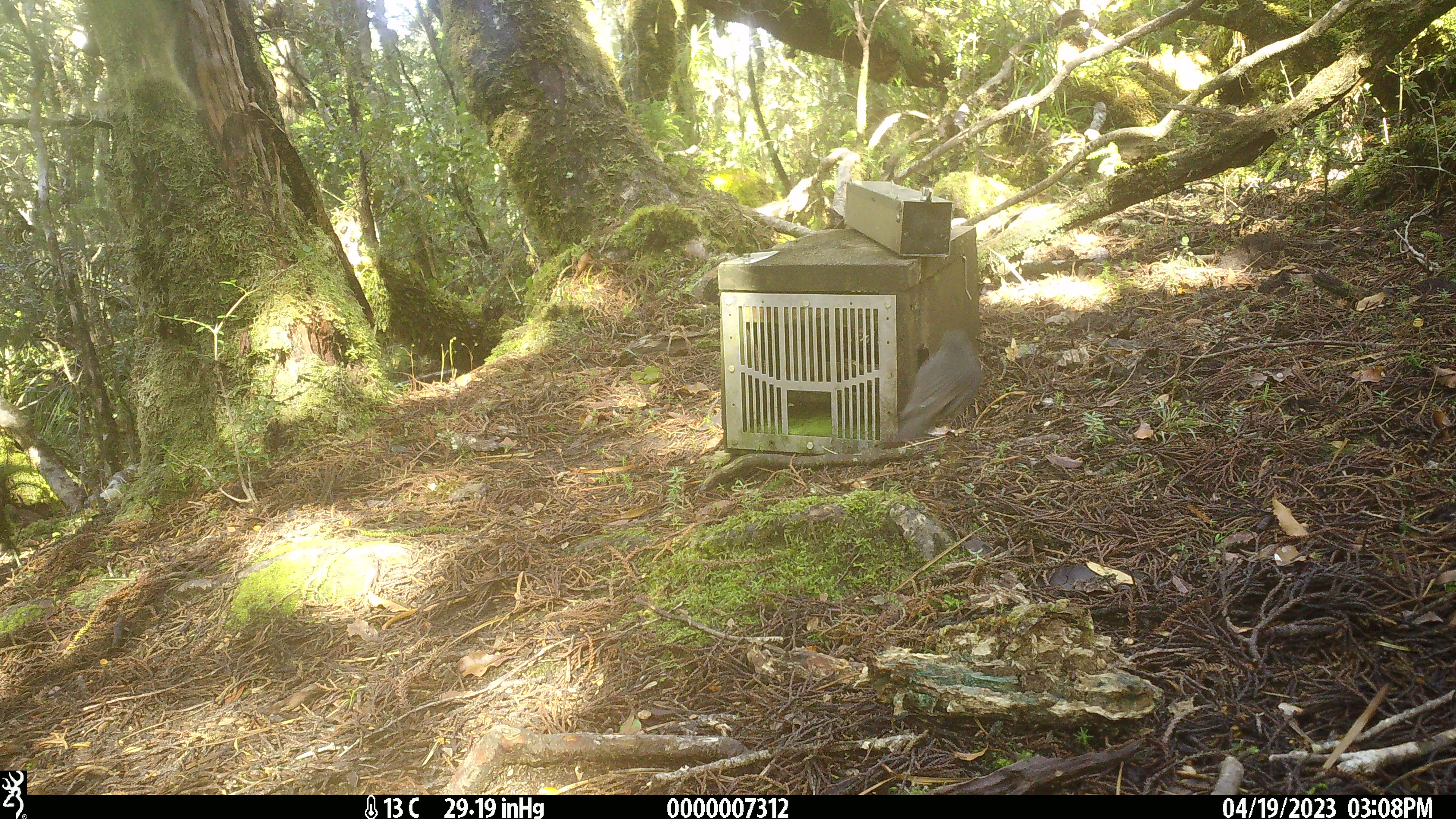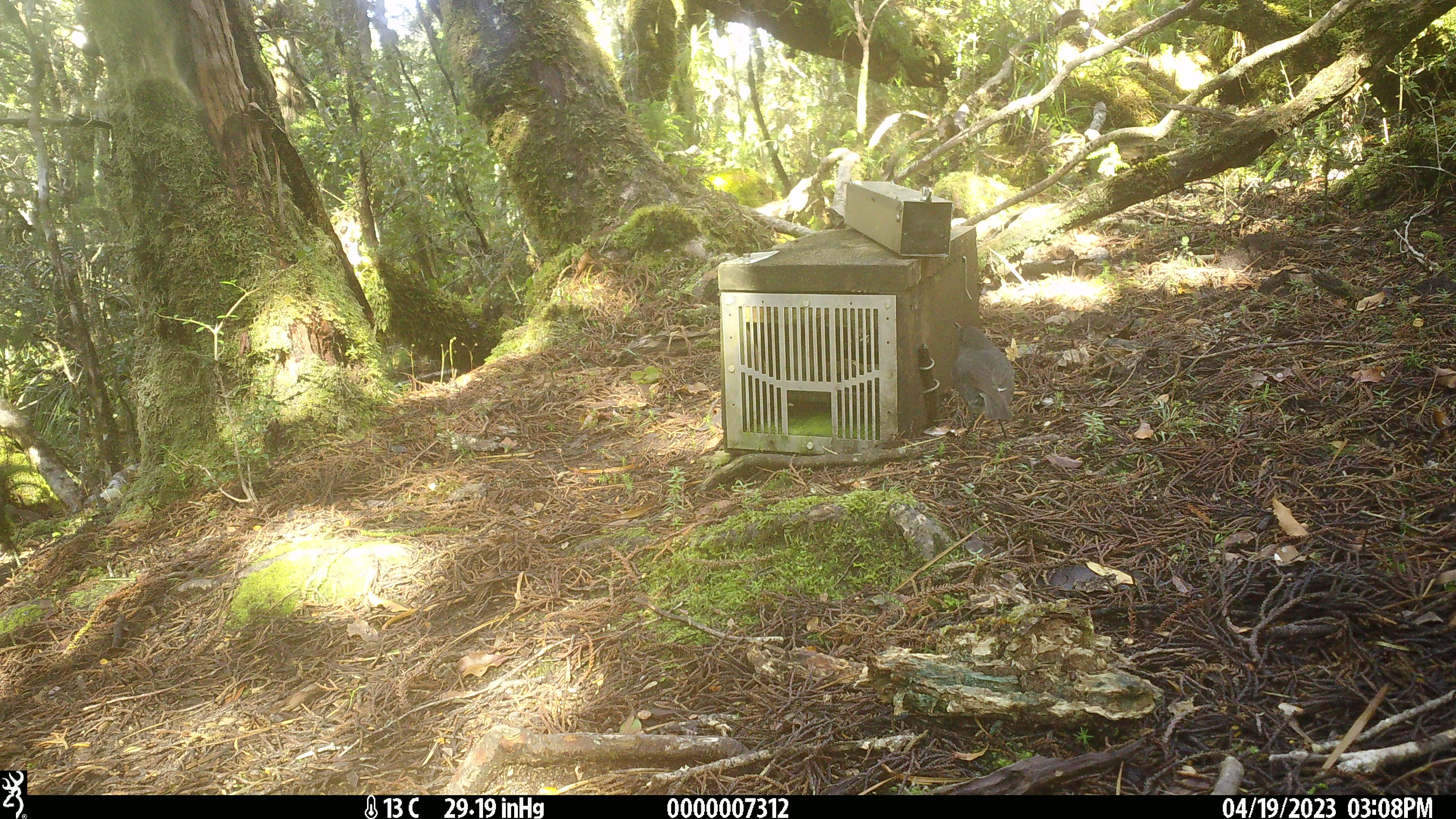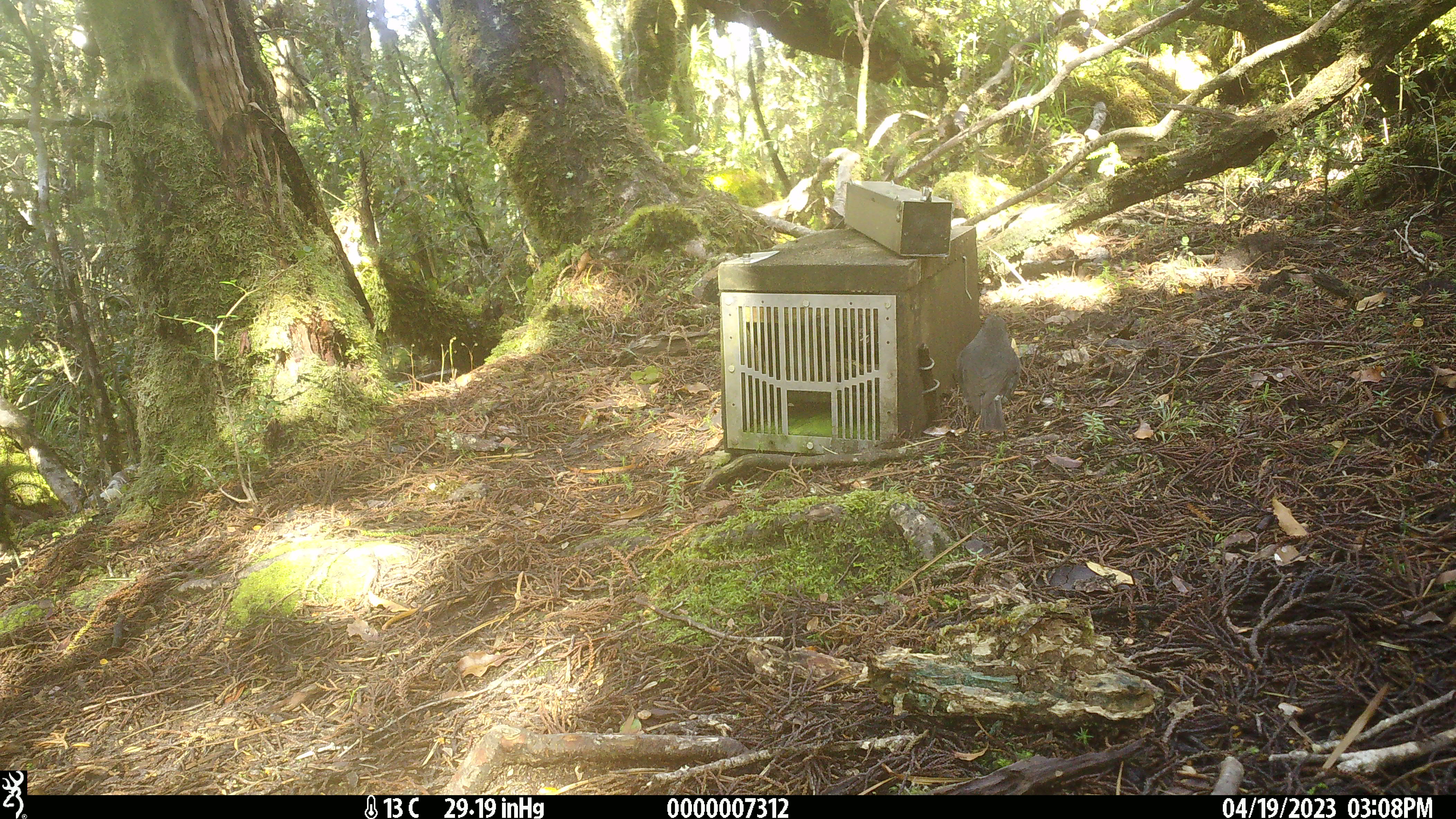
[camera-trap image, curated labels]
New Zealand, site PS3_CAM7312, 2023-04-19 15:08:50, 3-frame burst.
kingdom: Animalia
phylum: Chordata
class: Aves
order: Passeriformes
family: Petroicidae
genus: Petroica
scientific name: Petroica australis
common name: new zealand robin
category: robin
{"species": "robin (new zealand robin) (Petroica australis)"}